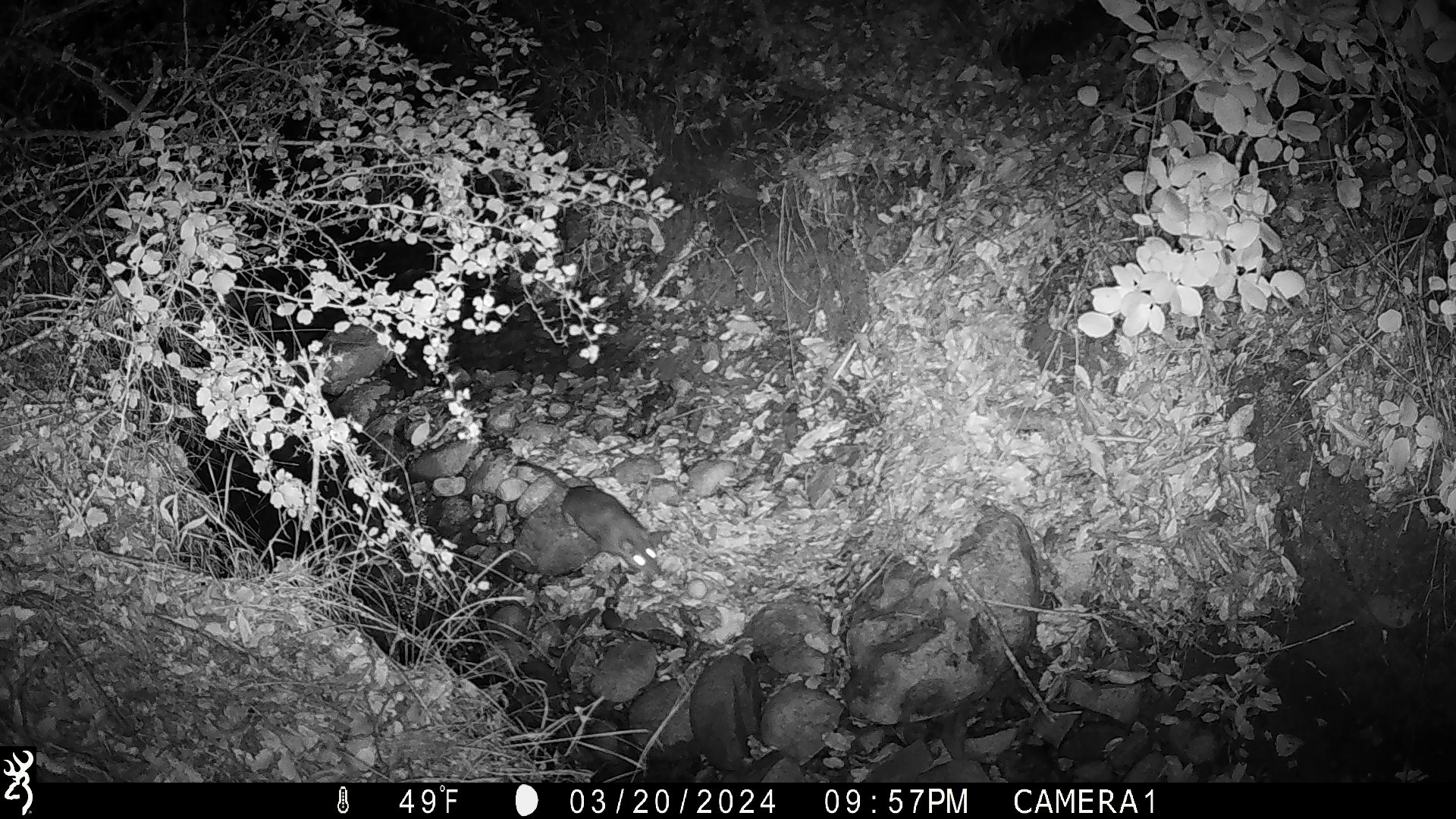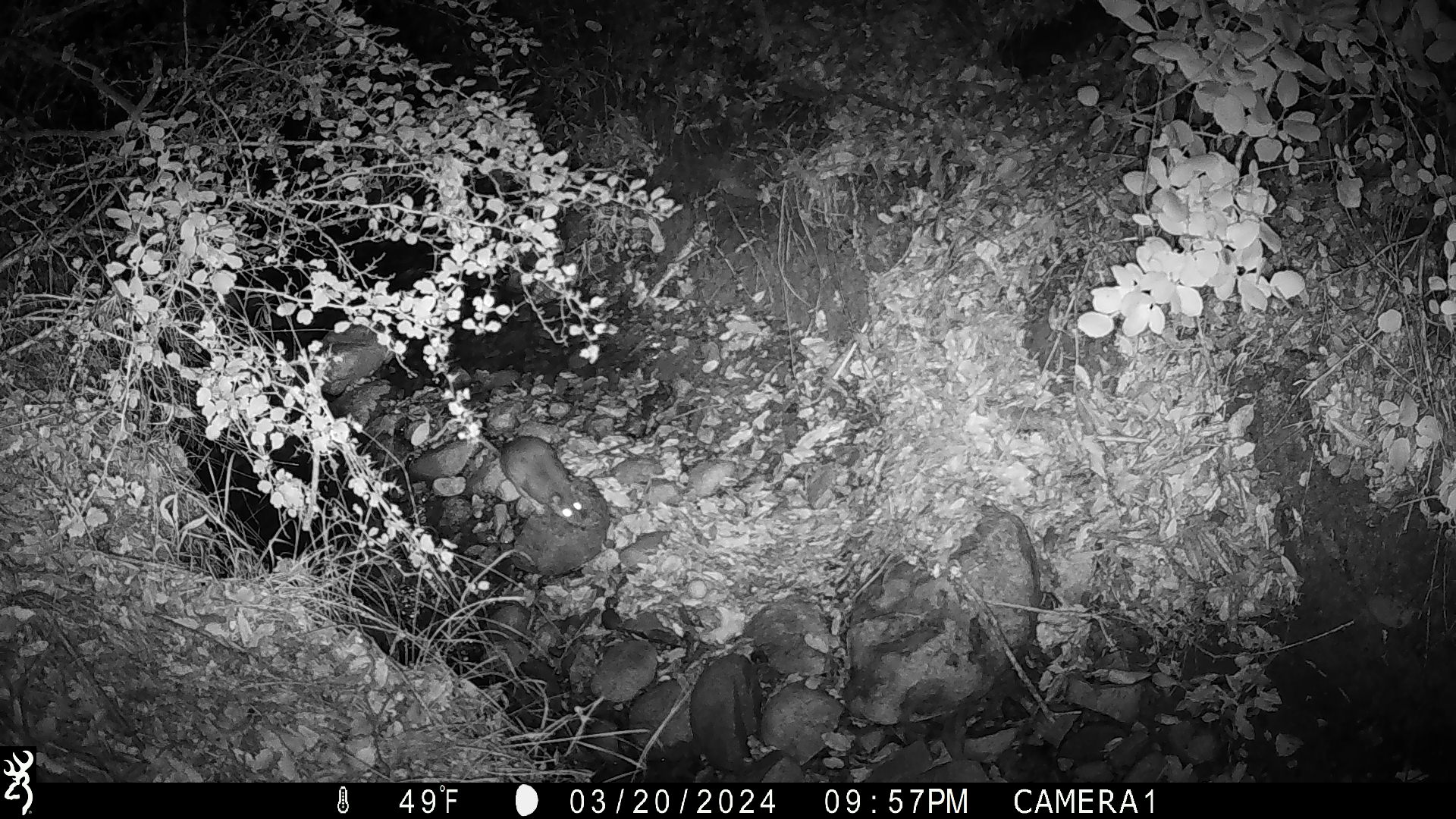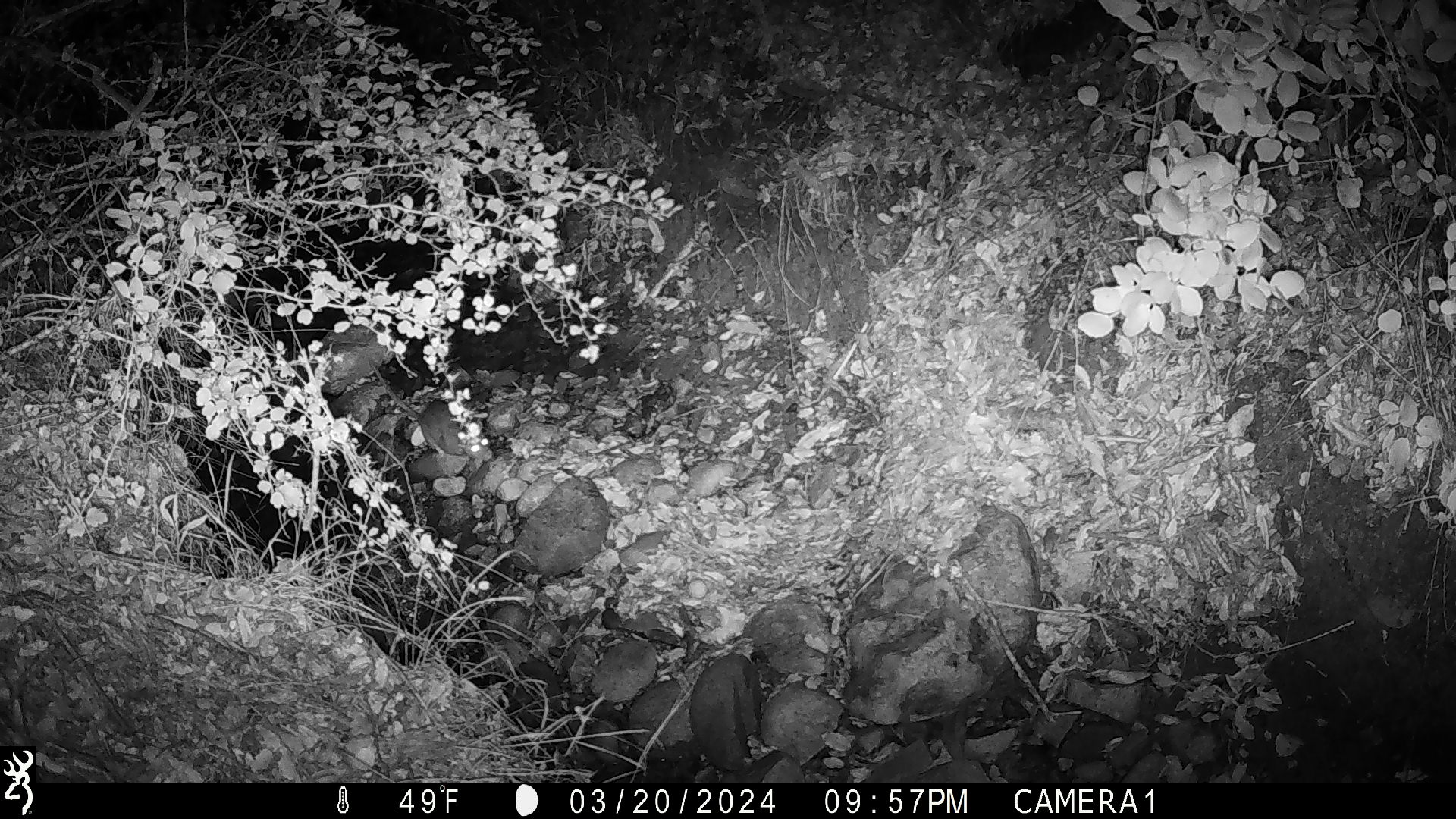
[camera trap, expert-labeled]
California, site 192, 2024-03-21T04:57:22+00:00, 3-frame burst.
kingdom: Animalia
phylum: Chordata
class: Mammalia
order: Rodentia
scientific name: Rodentia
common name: mouse or rat